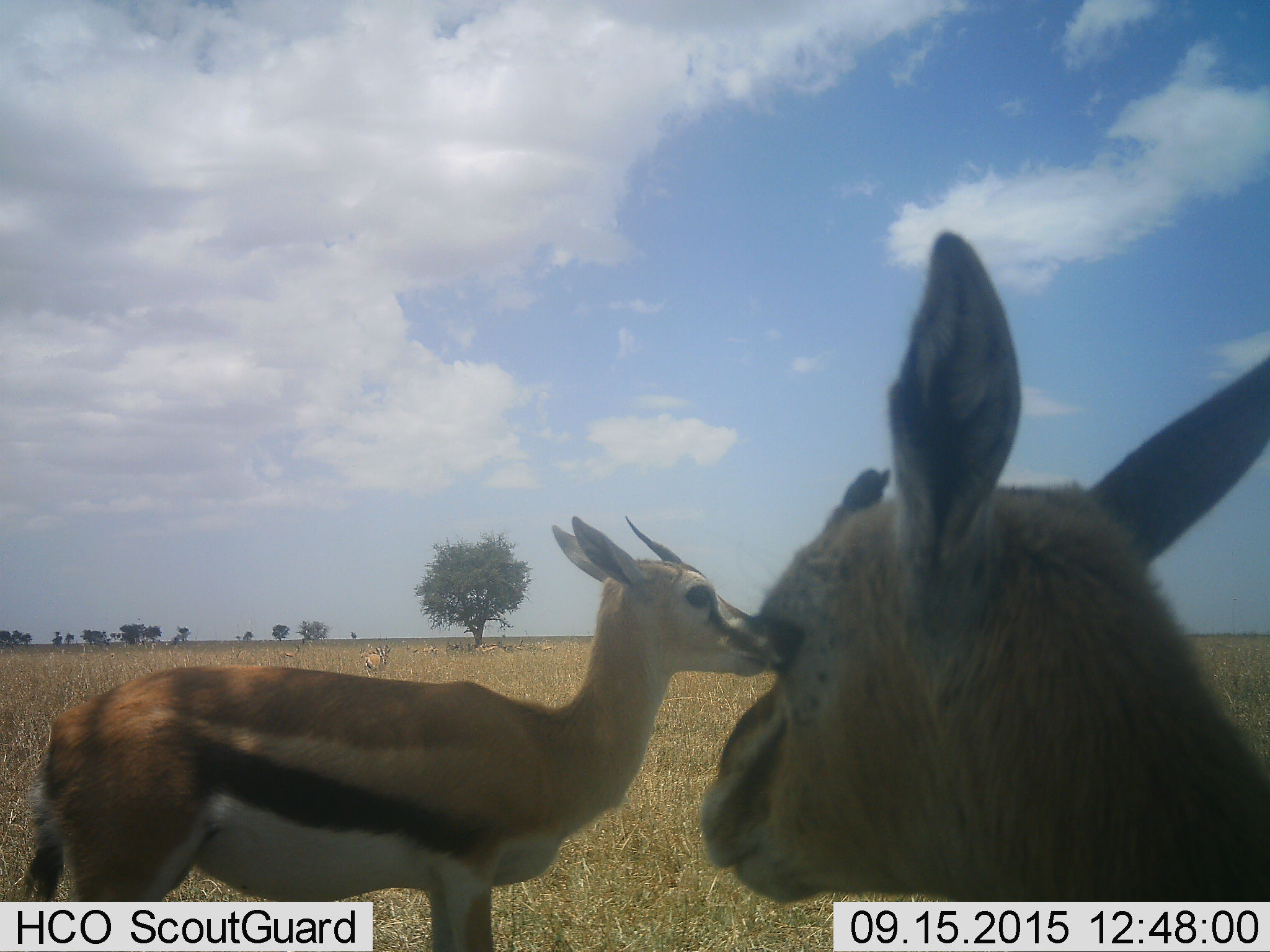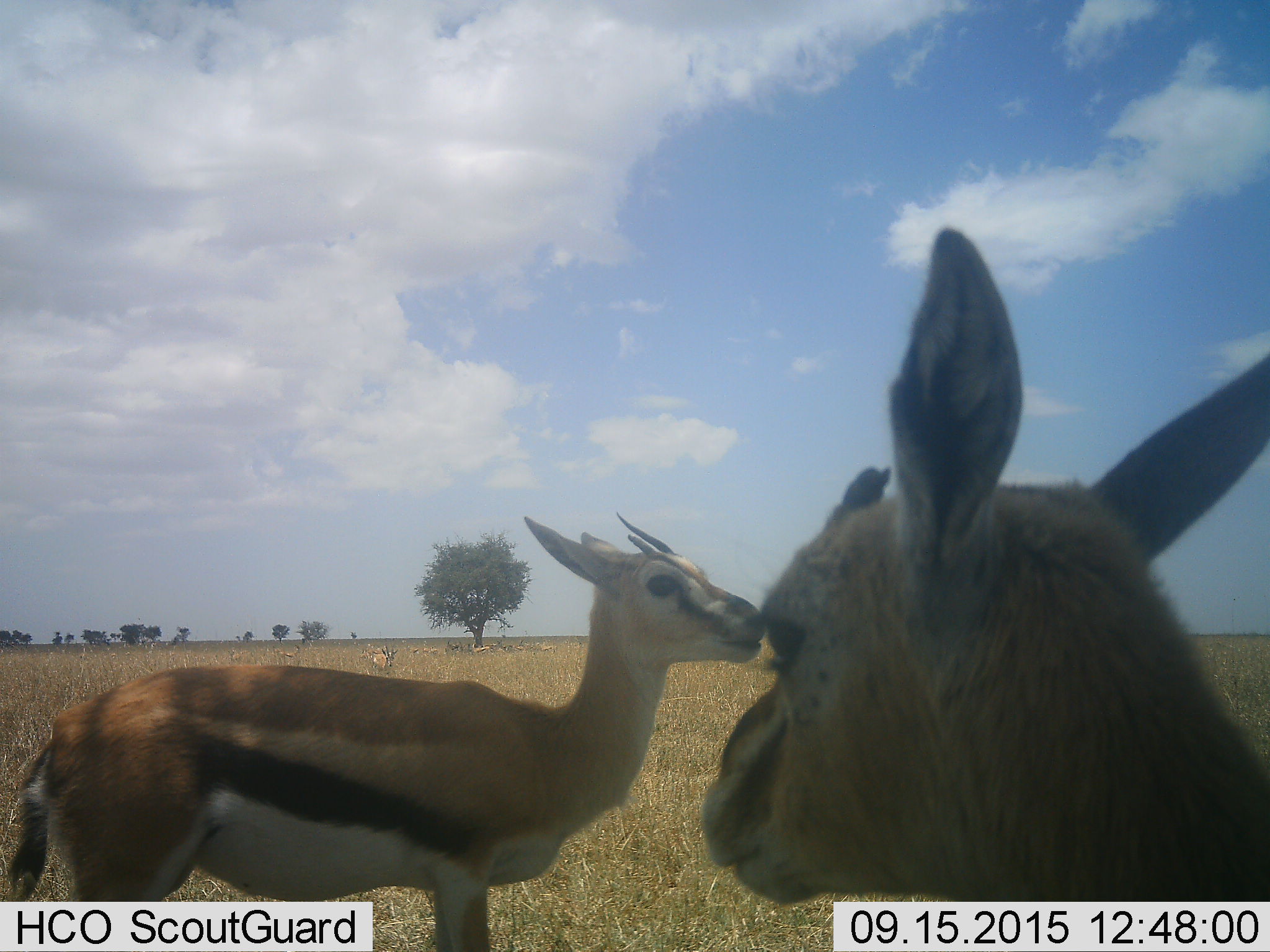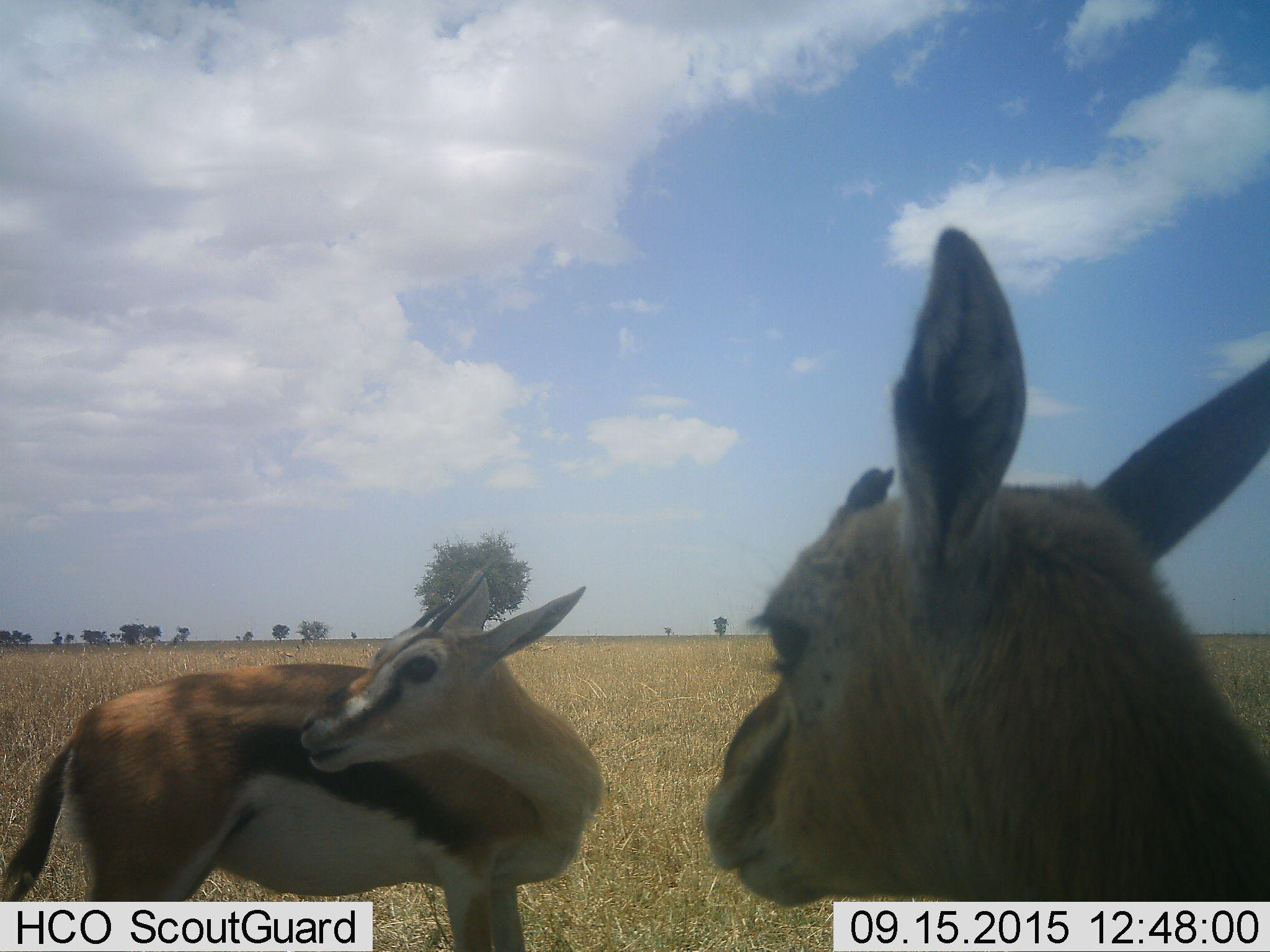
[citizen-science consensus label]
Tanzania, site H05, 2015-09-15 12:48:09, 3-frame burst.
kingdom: Animalia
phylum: Chordata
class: Mammalia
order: Artiodactyla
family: Bovidae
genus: Eudorcas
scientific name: Eudorcas thomsonii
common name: thomson's gazelle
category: gazellethomsons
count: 11-50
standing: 100%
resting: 44%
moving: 22%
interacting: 22%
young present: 22%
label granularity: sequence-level